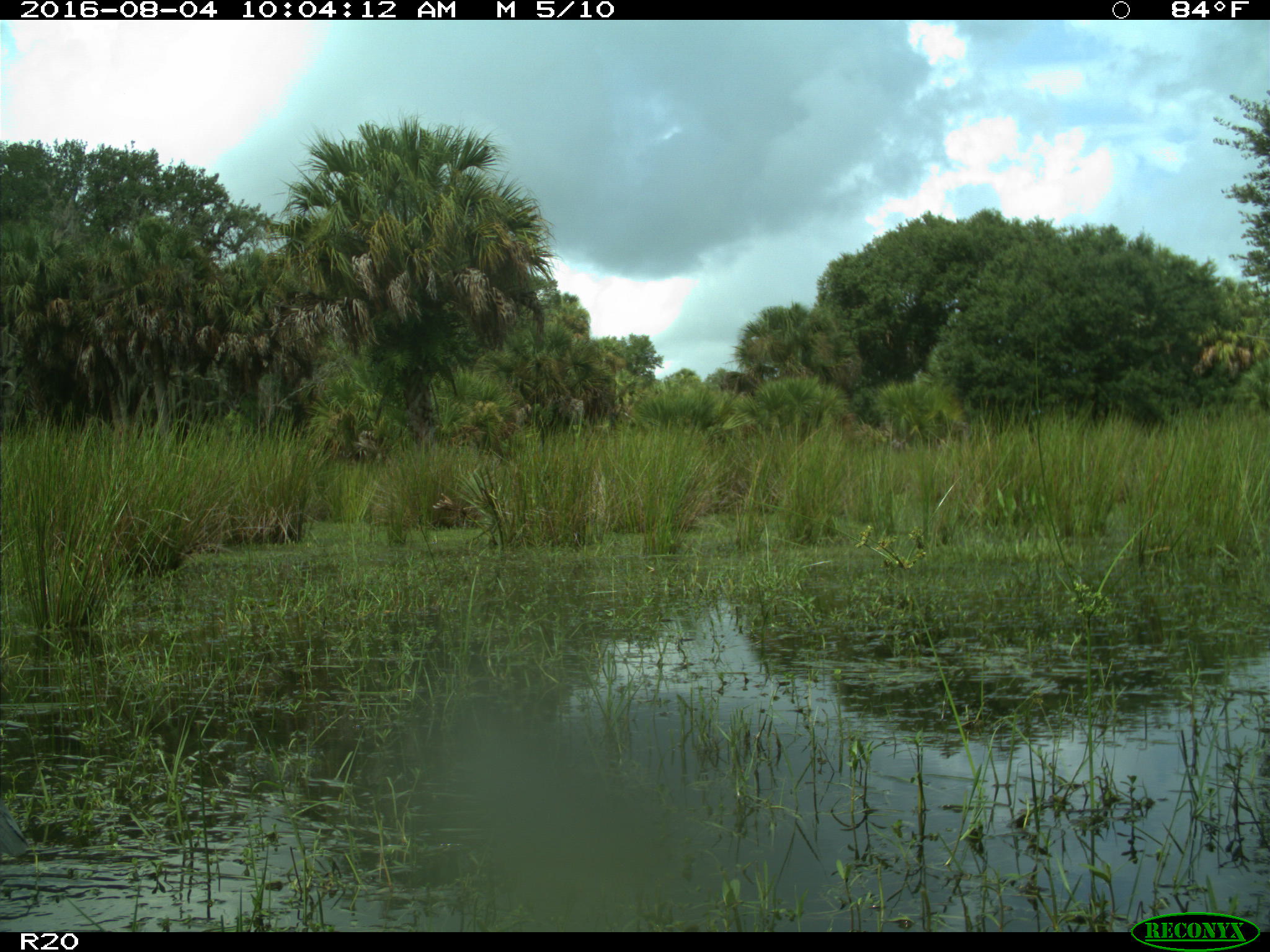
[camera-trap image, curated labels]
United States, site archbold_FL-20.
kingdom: Animalia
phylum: Chordata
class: Aves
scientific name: Aves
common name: birds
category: unidentified bird